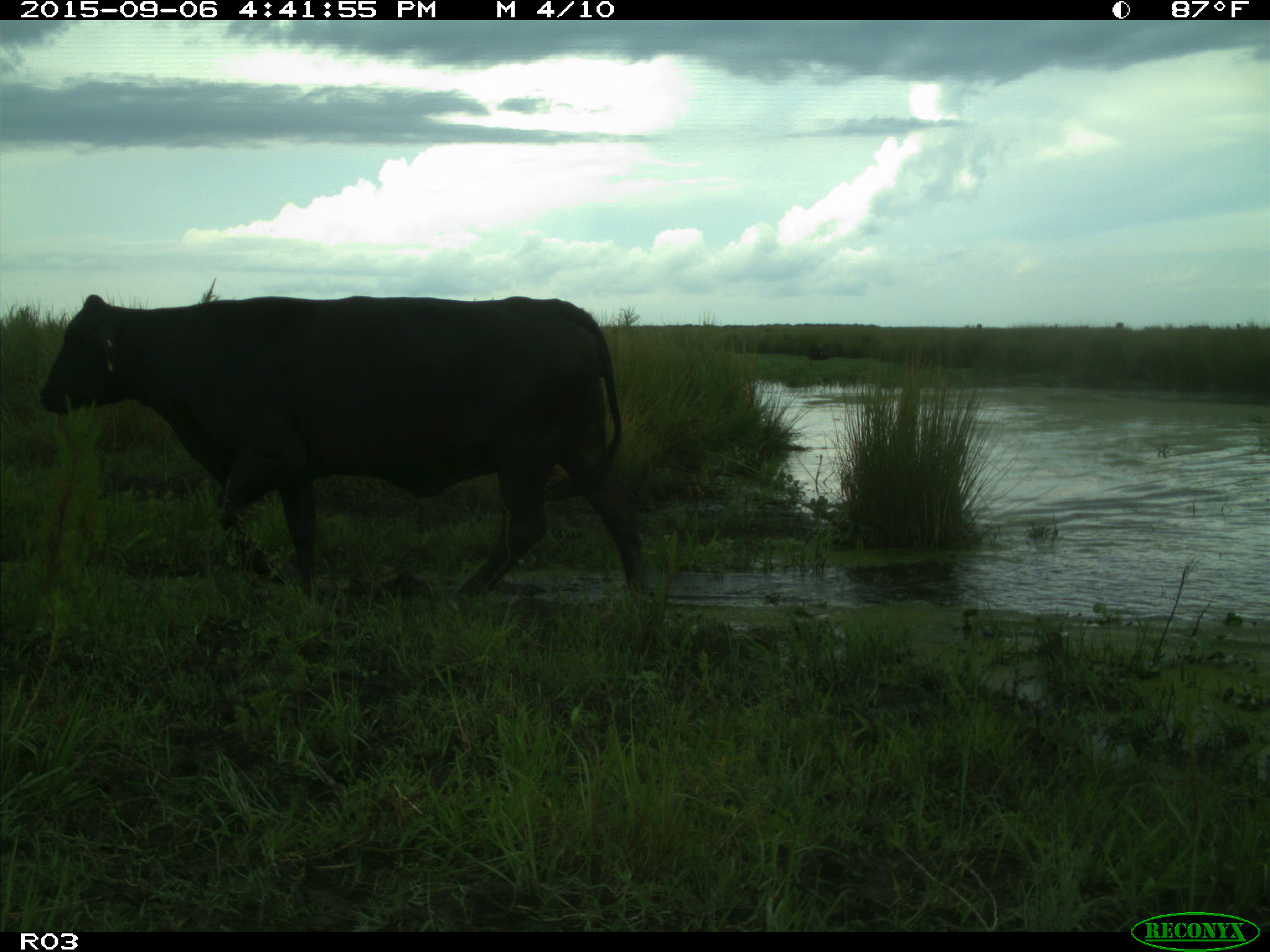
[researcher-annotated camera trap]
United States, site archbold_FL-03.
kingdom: Animalia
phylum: Chordata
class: Mammalia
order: Artiodactyla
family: Bovidae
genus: Bos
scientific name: Bos taurus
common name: domestic cow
Bos taurus (domestic cow).